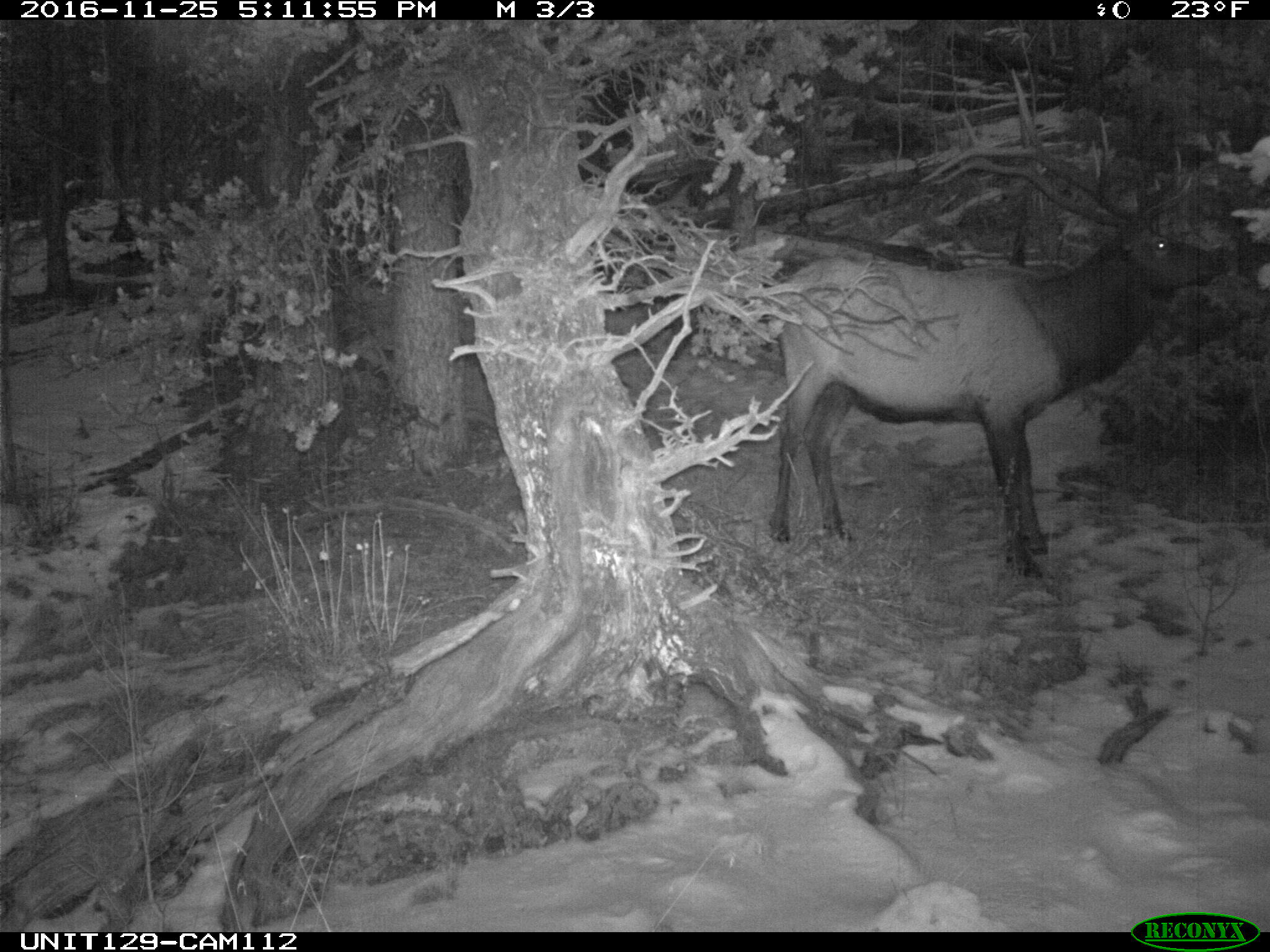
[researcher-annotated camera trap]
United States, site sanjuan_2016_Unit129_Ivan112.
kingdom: Animalia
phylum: Chordata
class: Mammalia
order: Artiodactyla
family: Cervidae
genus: Cervus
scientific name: Cervus elaphus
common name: red deer